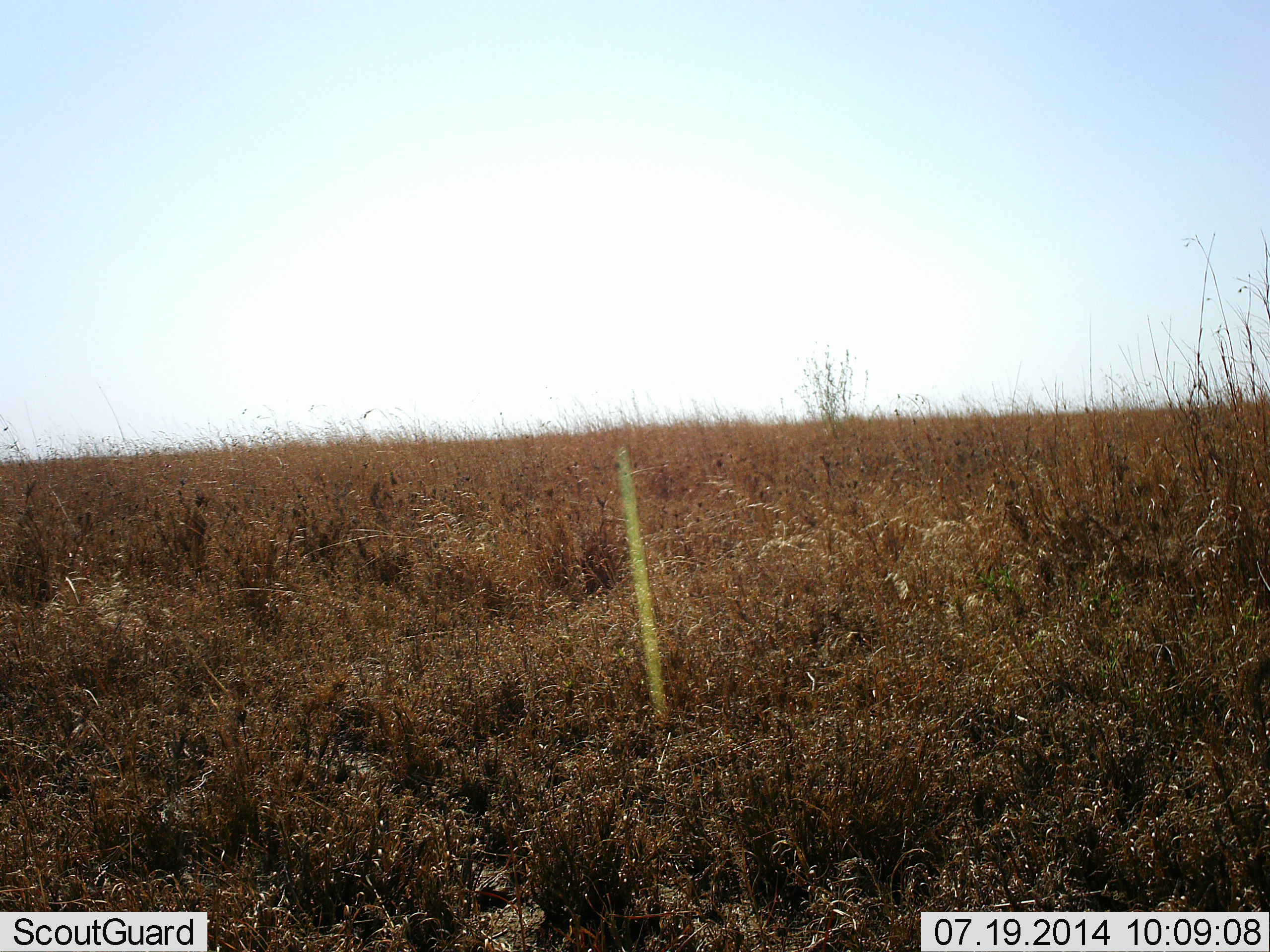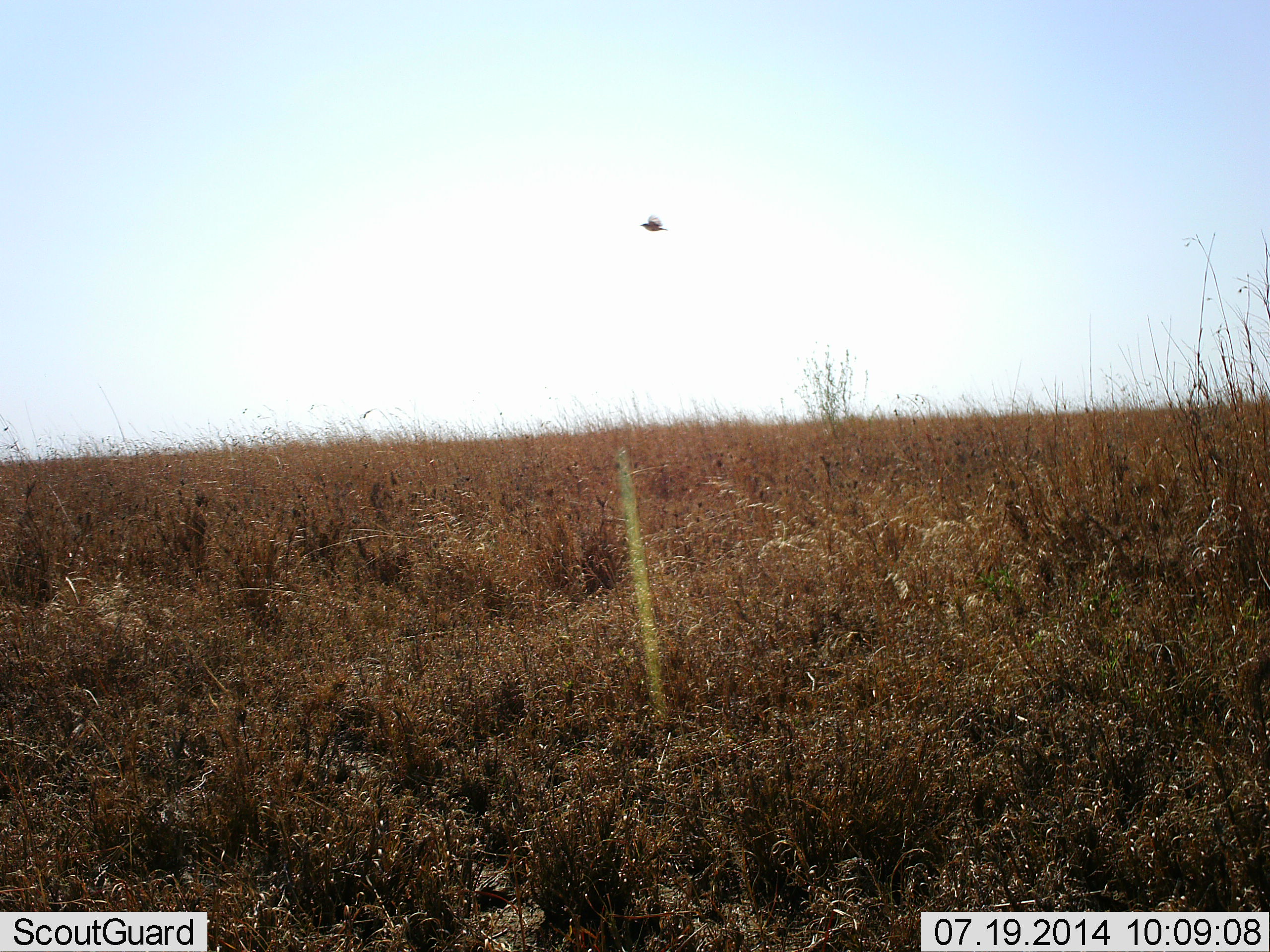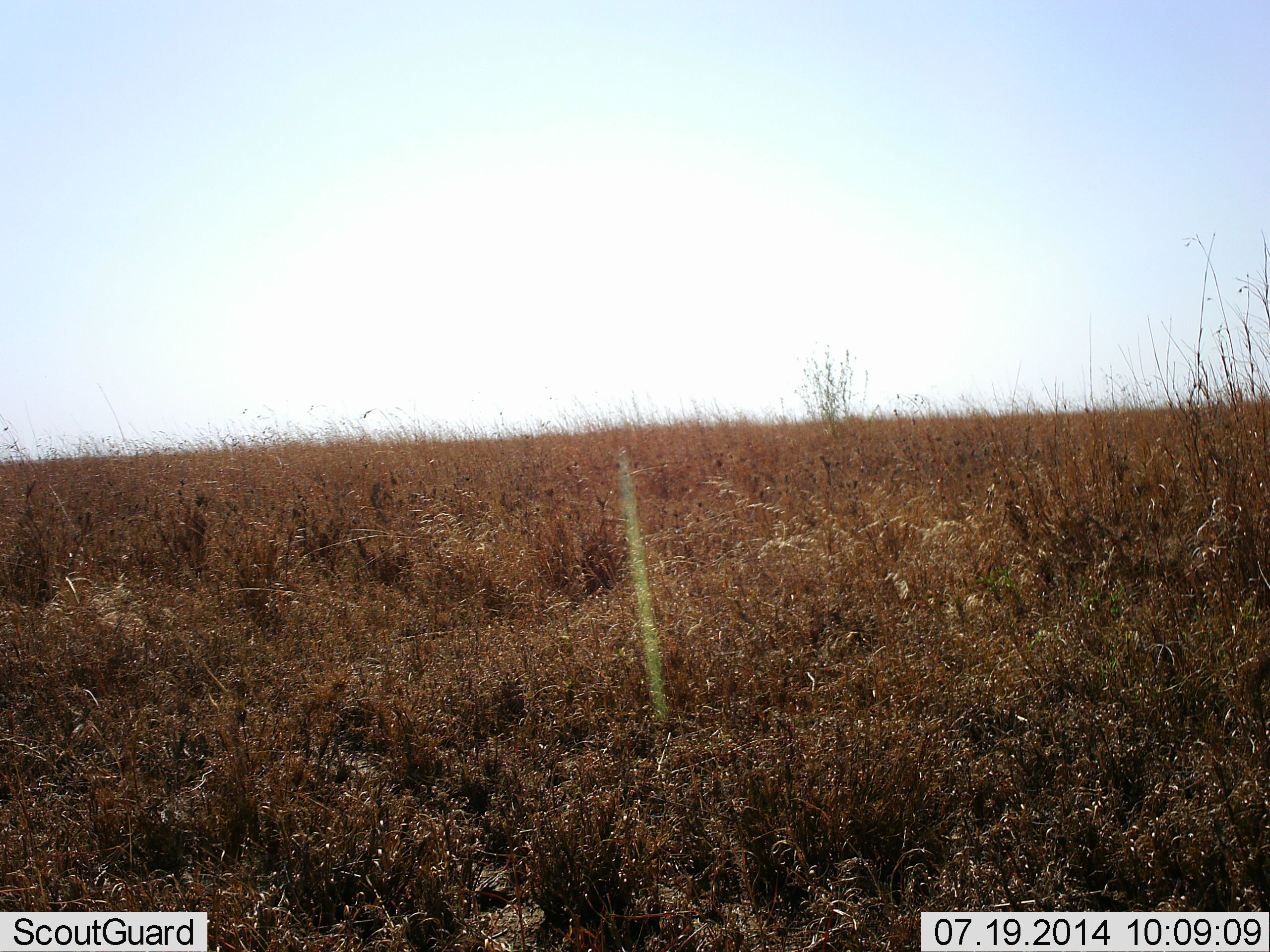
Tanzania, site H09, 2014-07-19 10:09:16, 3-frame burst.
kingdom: Animalia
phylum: Chordata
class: Aves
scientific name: Aves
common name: bird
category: otherbird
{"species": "otherbird (bird) (Aves)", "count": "1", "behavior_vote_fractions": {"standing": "0%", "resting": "0%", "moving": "100%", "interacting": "0%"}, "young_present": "0%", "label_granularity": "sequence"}